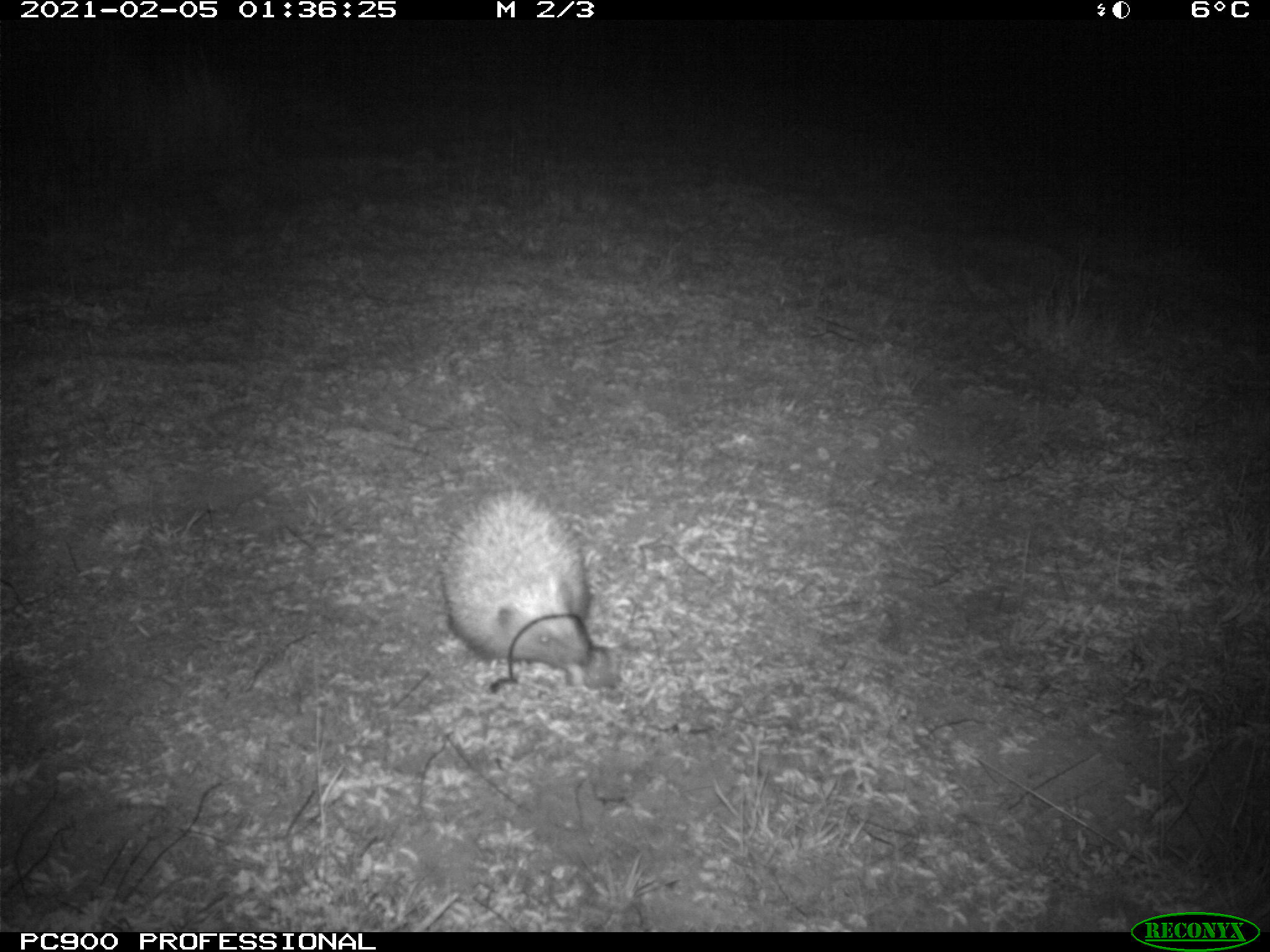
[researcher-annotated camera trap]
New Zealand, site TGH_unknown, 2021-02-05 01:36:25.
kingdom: Animalia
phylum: Chordata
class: Mammalia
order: Eulipotyphla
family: Erinaceidae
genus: Erinaceus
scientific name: Erinaceus europaeus europaeus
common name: european hedgehog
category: hedgehog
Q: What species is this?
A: Hedgehog (european hedgehog) (Erinaceus europaeus europaeus).